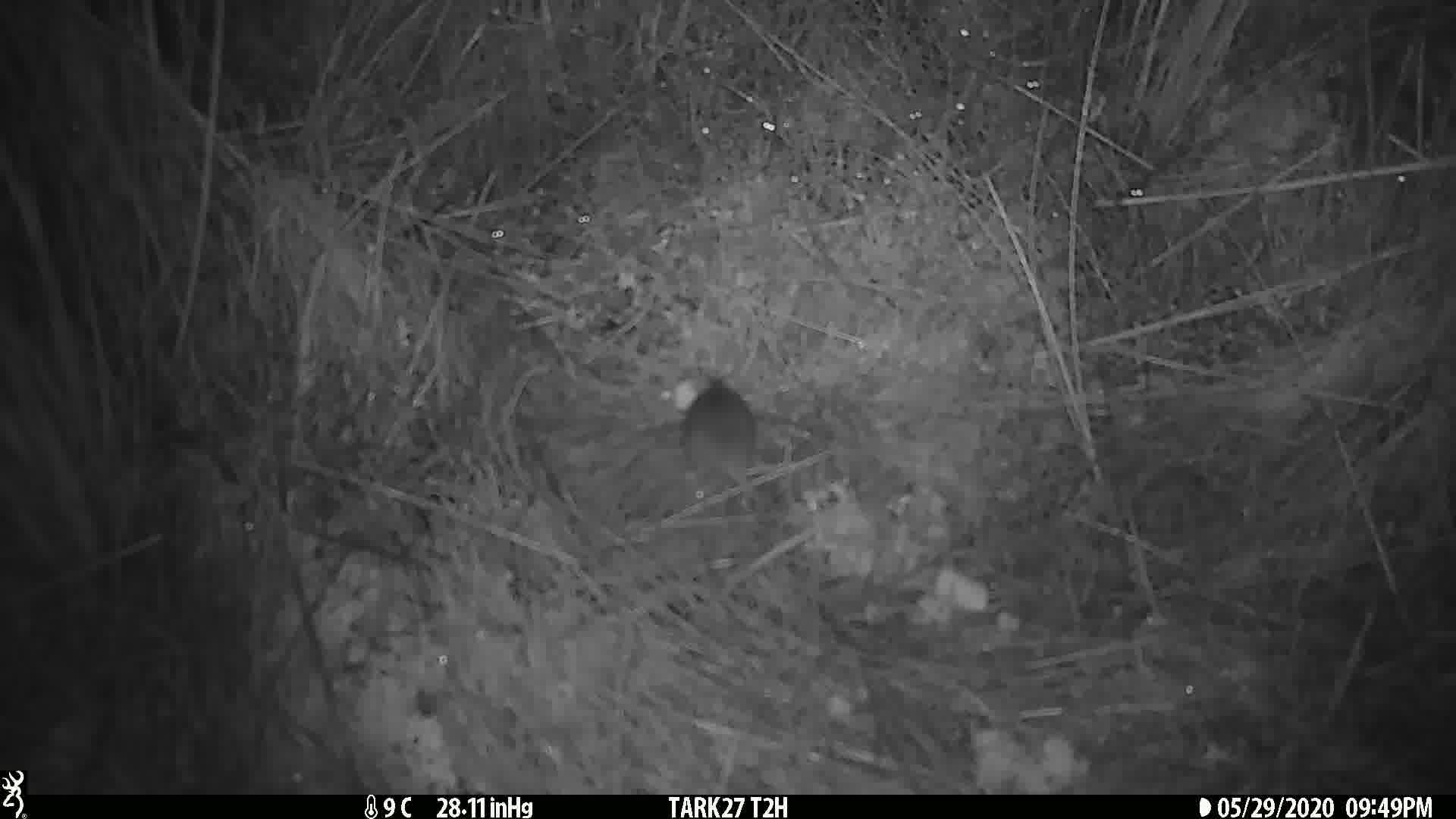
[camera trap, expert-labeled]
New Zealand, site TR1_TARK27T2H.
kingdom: Animalia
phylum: Chordata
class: Mammalia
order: Rodentia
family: Muridae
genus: Mus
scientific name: Mus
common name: mouse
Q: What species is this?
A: Mouse (Mus).